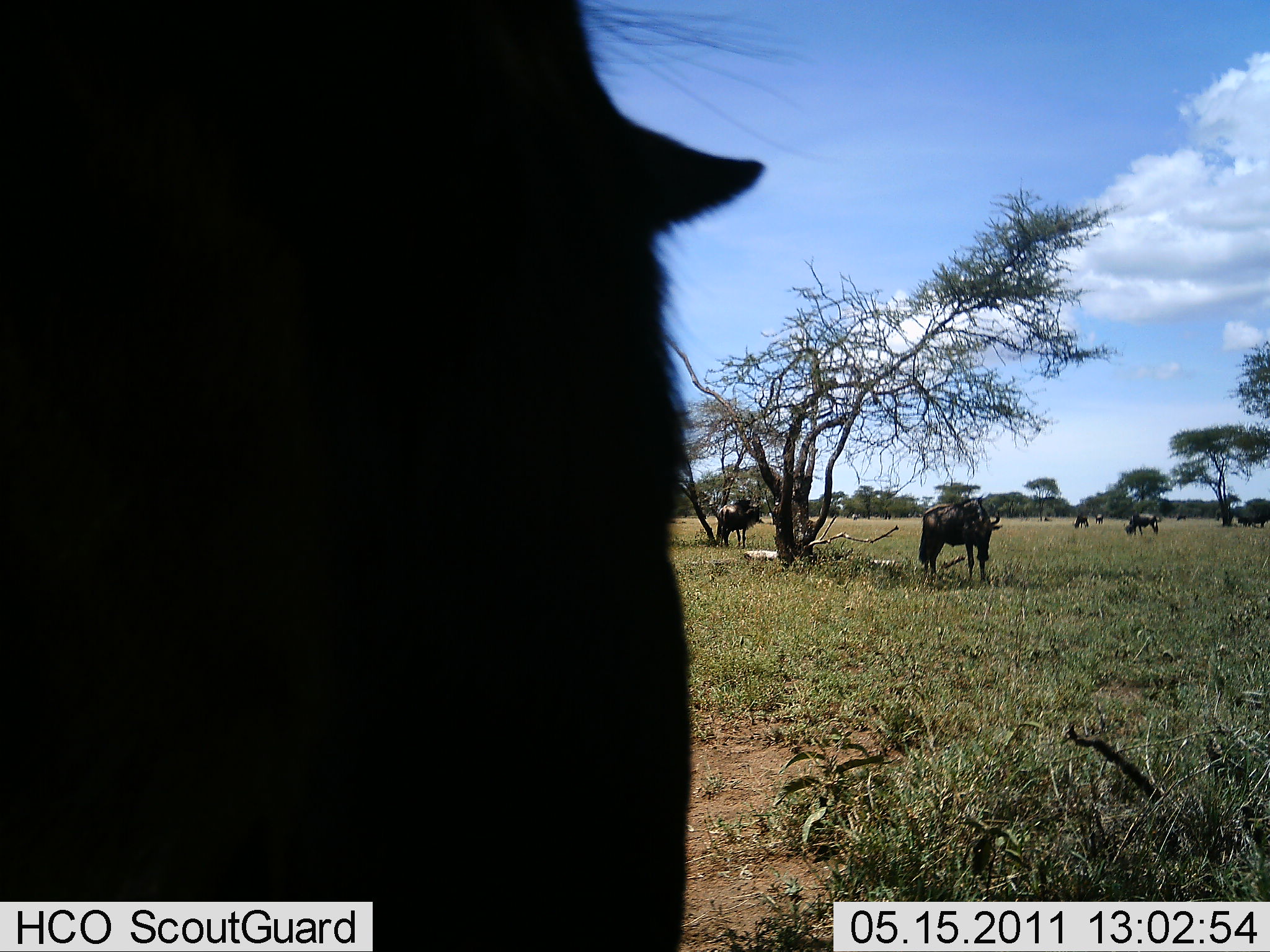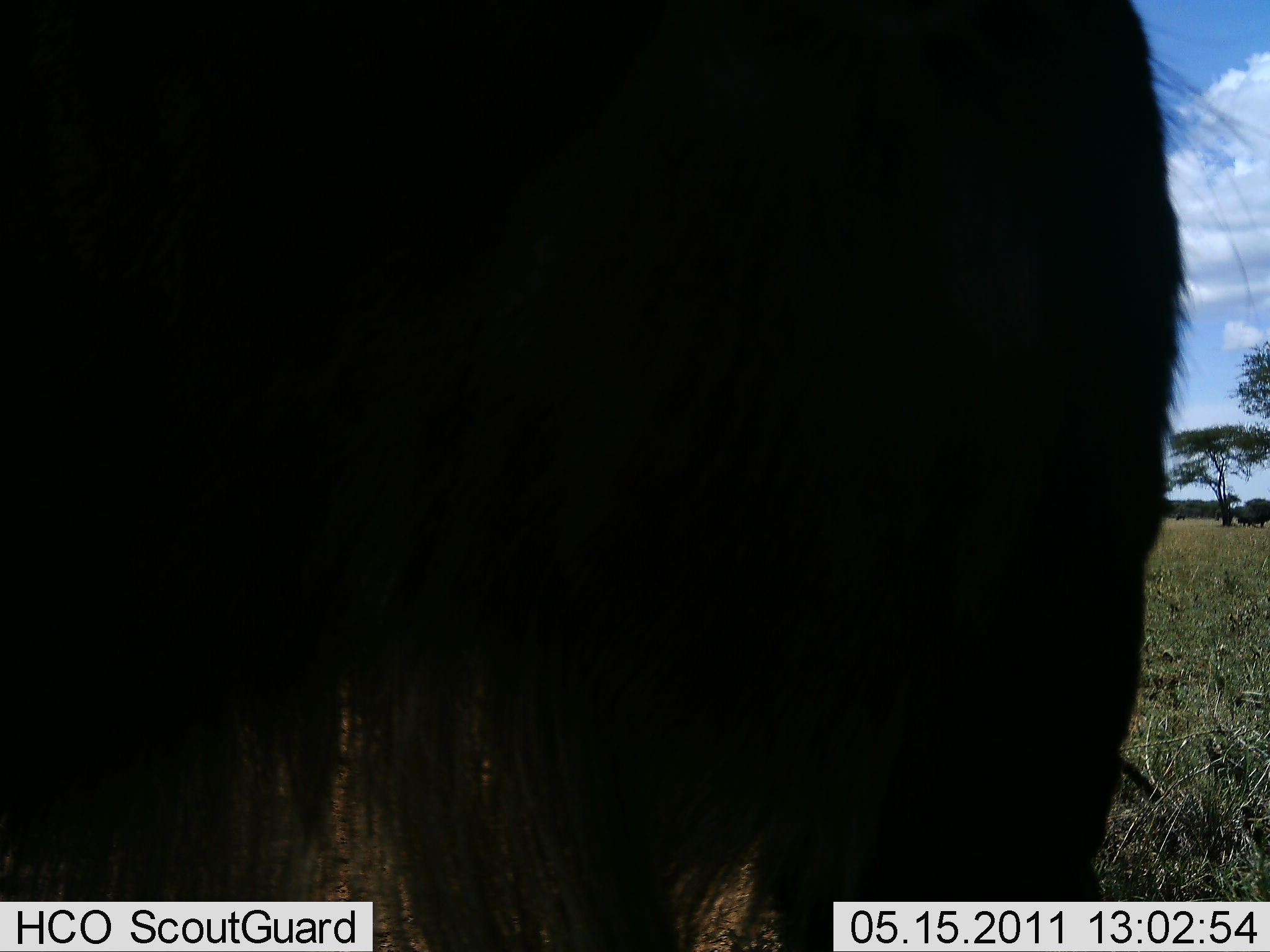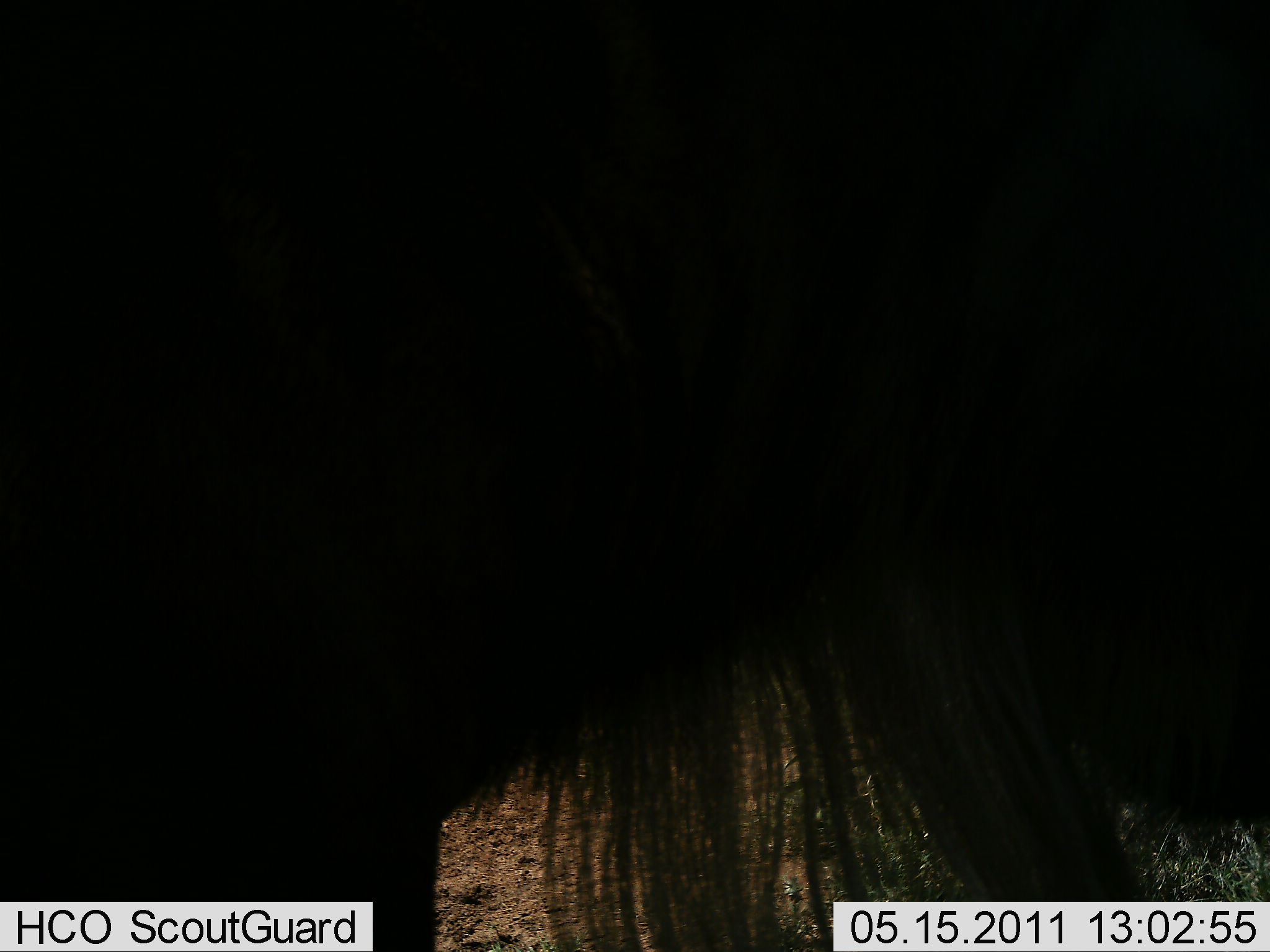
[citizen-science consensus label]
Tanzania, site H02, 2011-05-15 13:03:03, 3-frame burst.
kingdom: Animalia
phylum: Chordata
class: Mammalia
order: Artiodactyla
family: Bovidae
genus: Connochaetes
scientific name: Connochaetes taurinus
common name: blue wildebeest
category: wildebeest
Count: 7.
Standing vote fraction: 80%.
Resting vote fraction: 0%.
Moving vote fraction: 50%.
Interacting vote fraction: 0%.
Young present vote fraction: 0%.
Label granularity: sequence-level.